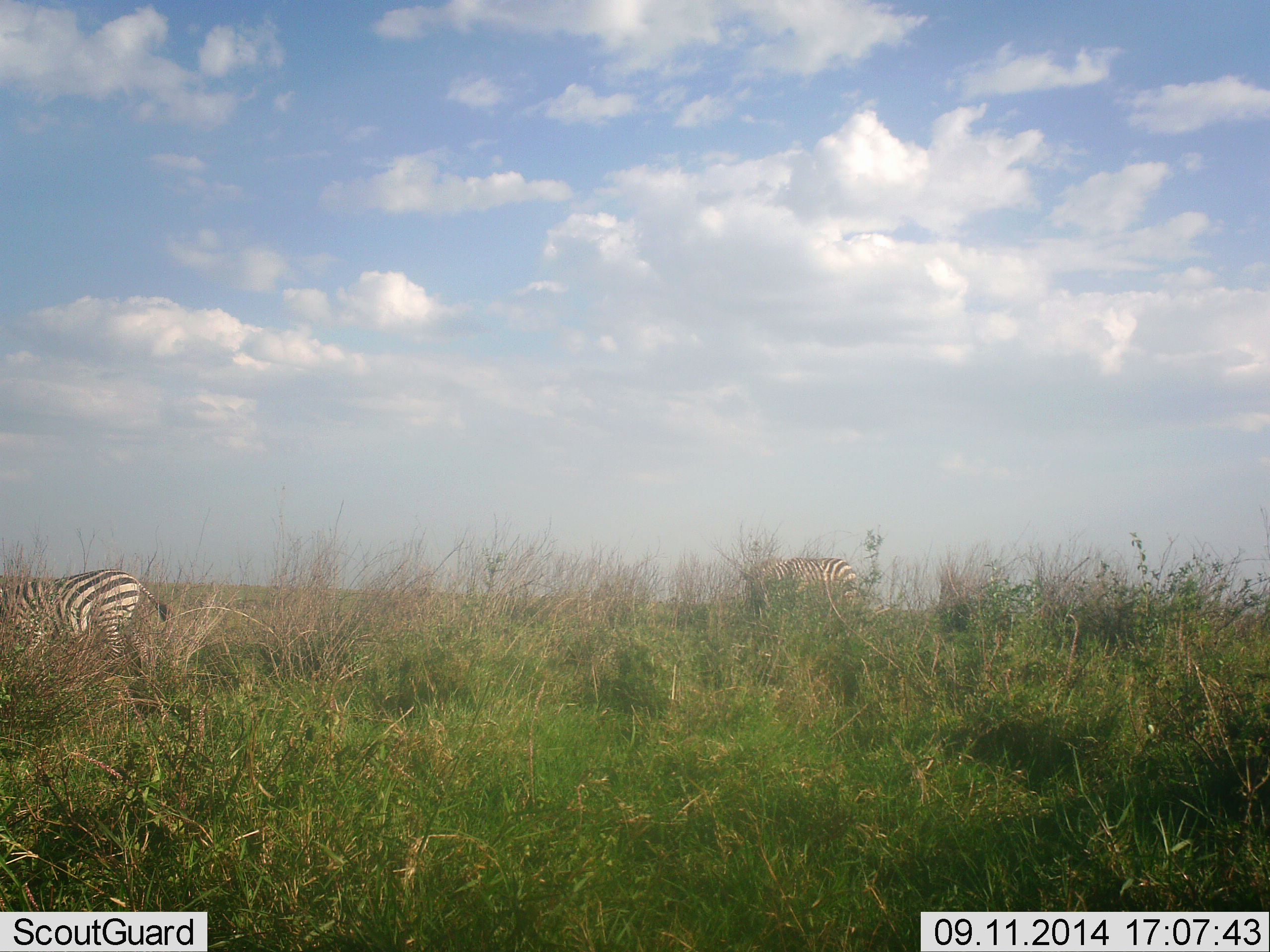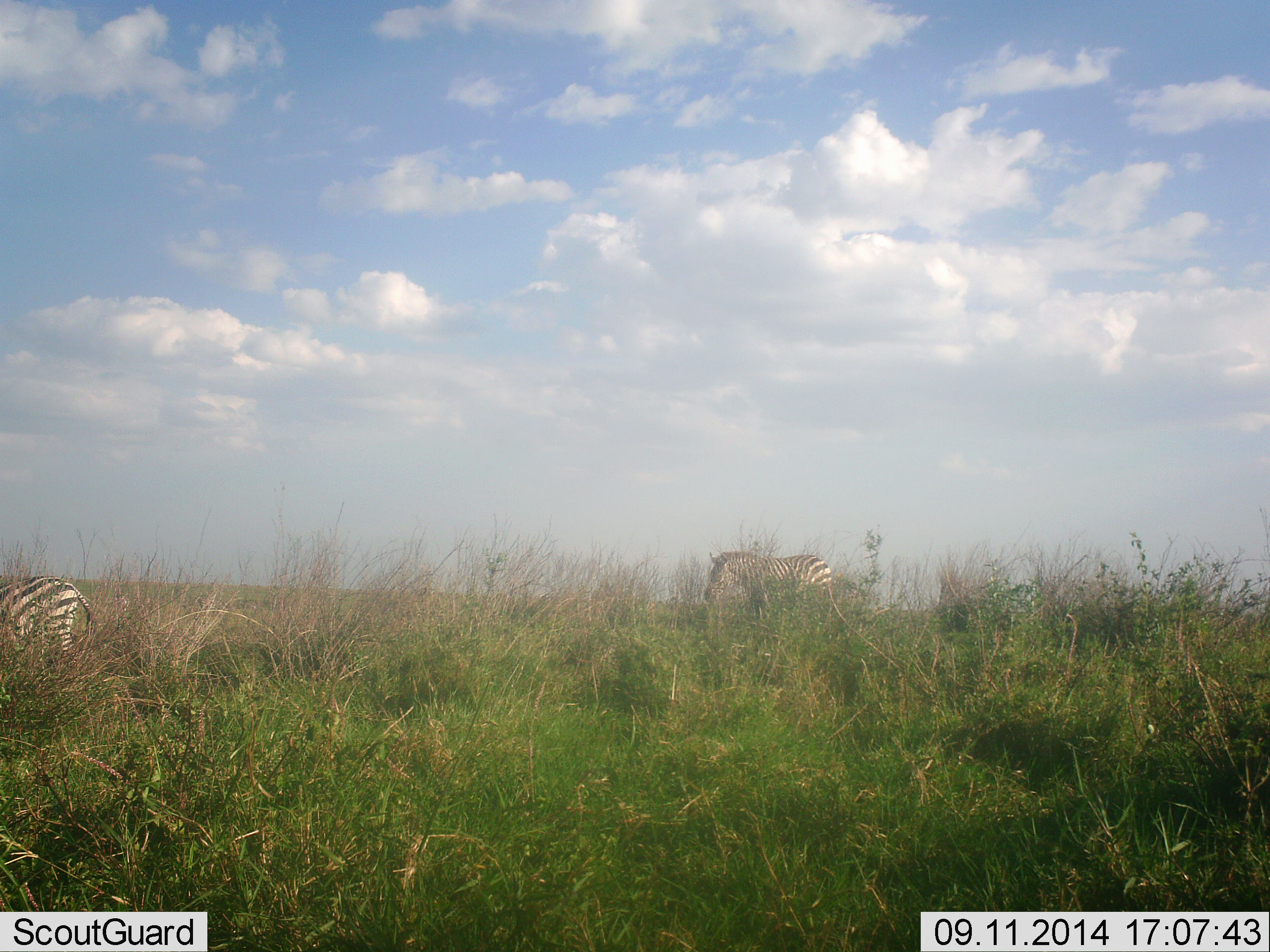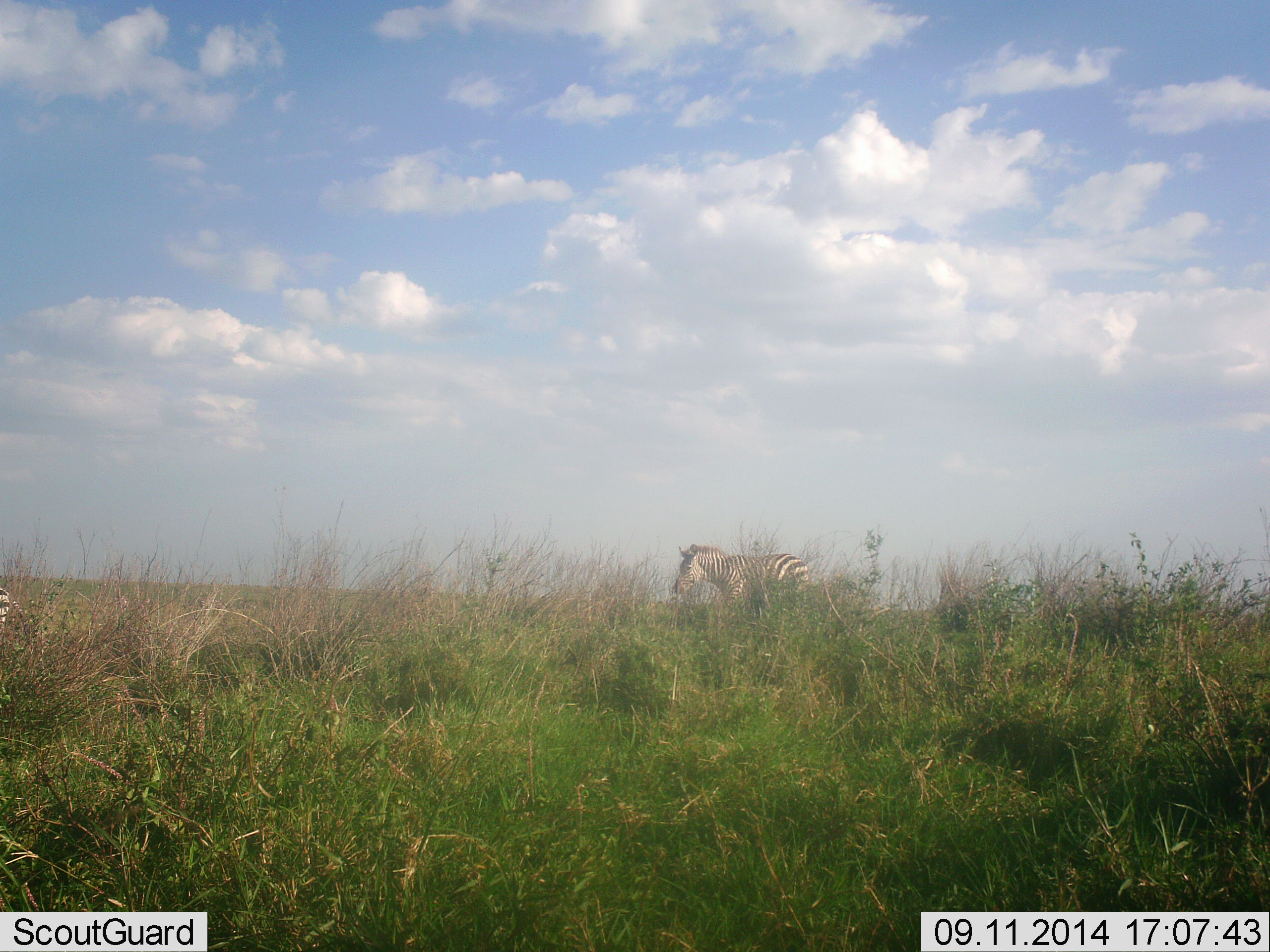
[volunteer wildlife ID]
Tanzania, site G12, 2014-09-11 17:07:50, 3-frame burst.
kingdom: Animalia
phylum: Chordata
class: Mammalia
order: Perissodactyla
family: Equidae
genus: Equus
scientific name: Equus quagga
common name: plains zebra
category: zebra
Zebra (plains zebra) (Equus quagga), count 2. Behavior (volunteer vote fractions): standing 10%, resting 0%, moving 100%, interacting 0%. Young present (vote fraction): 0%. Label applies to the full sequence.